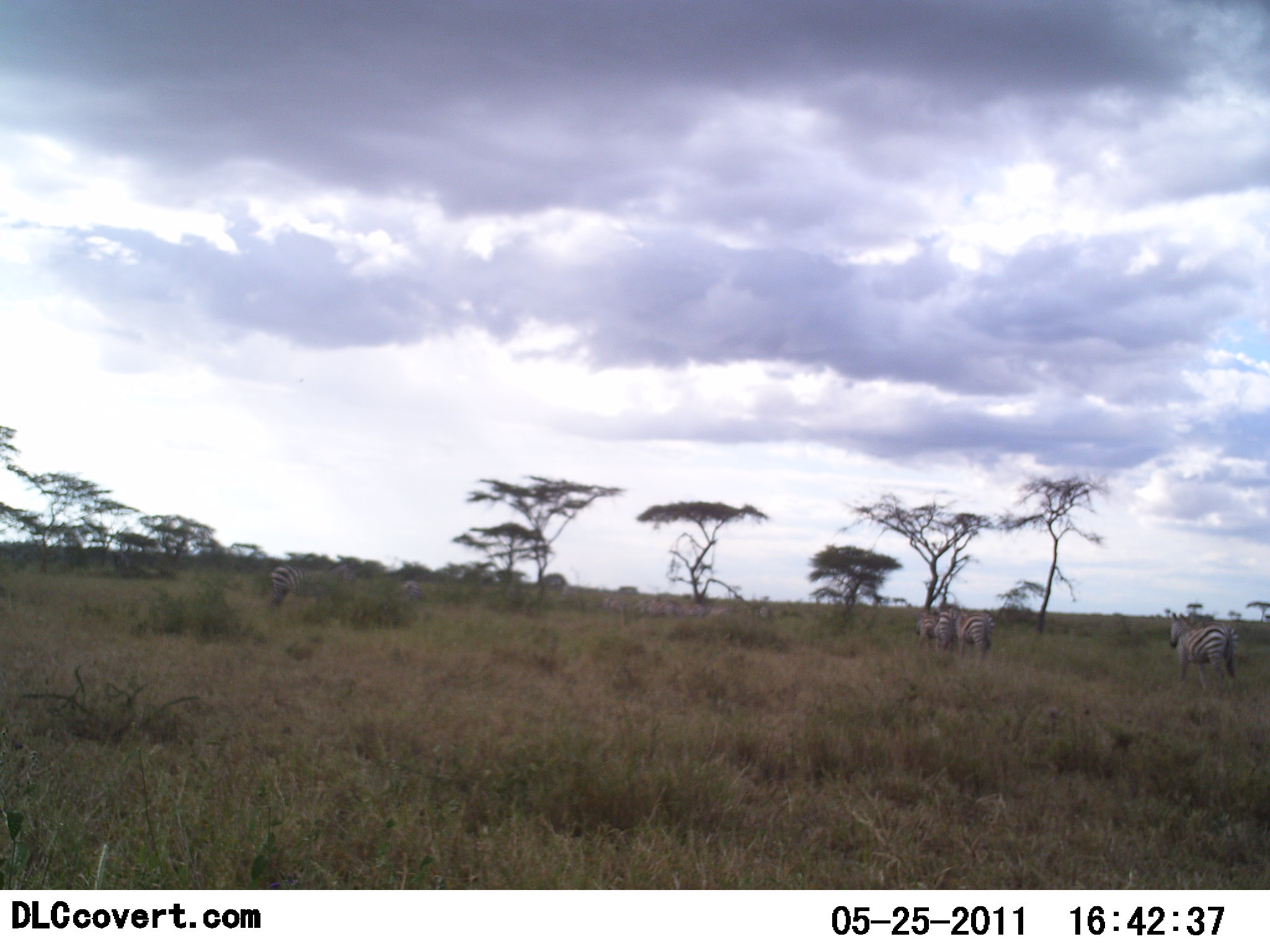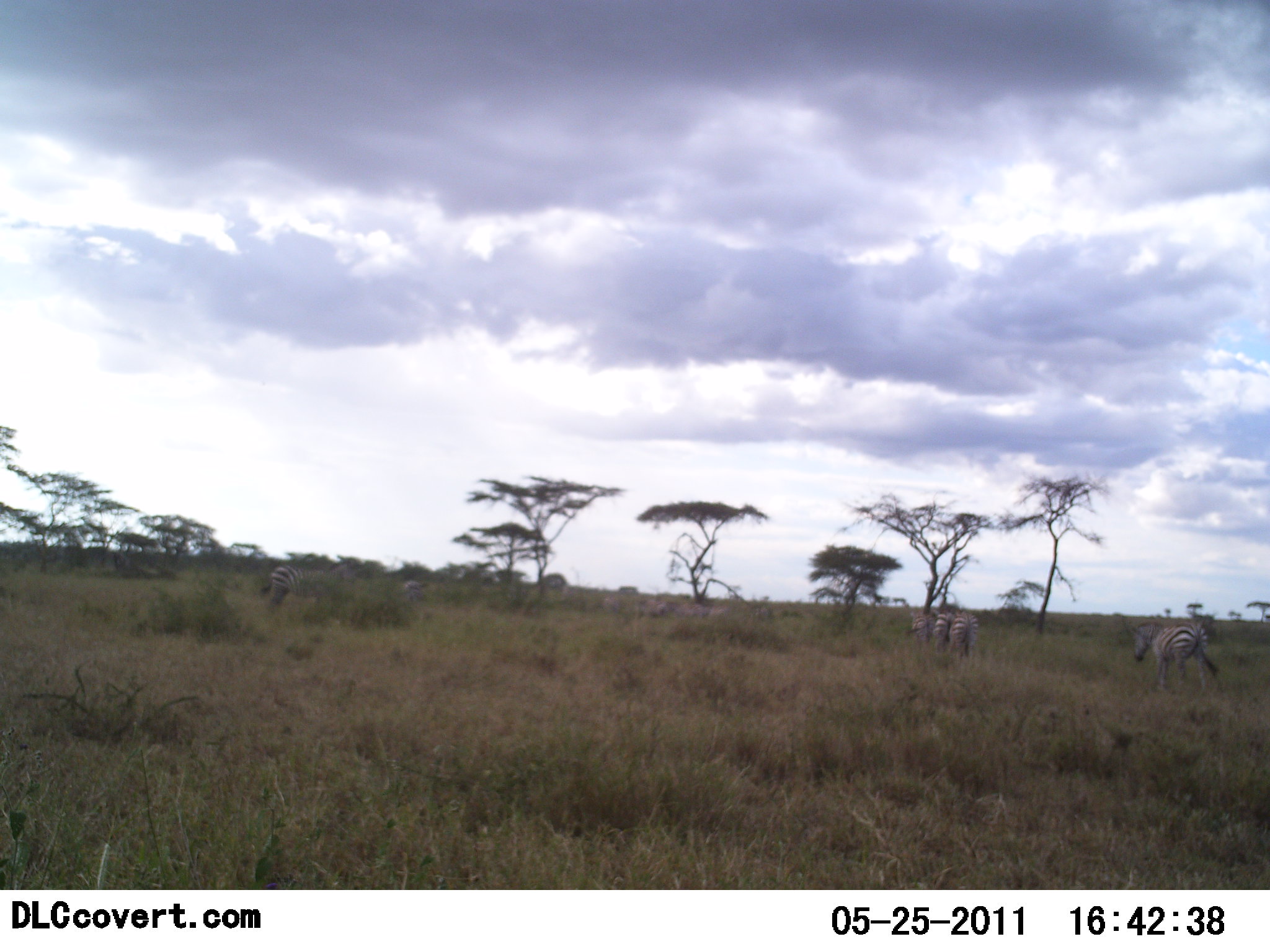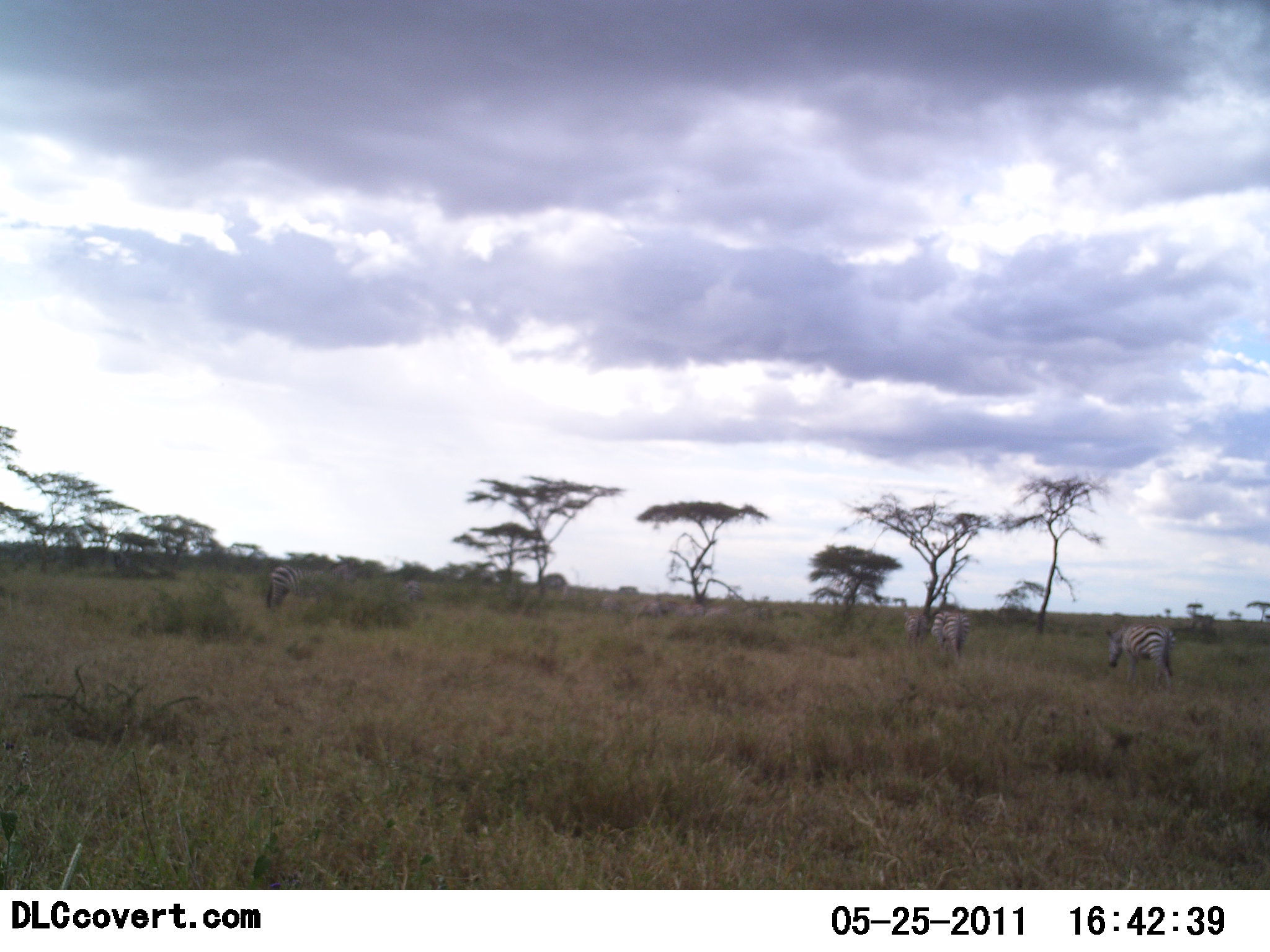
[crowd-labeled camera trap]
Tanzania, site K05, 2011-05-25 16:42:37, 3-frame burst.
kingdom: Animalia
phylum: Chordata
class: Mammalia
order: Perissodactyla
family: Equidae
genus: Equus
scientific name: Equus quagga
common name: plains zebra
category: zebra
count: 8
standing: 9%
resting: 0%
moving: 82%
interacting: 0%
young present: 0%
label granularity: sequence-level